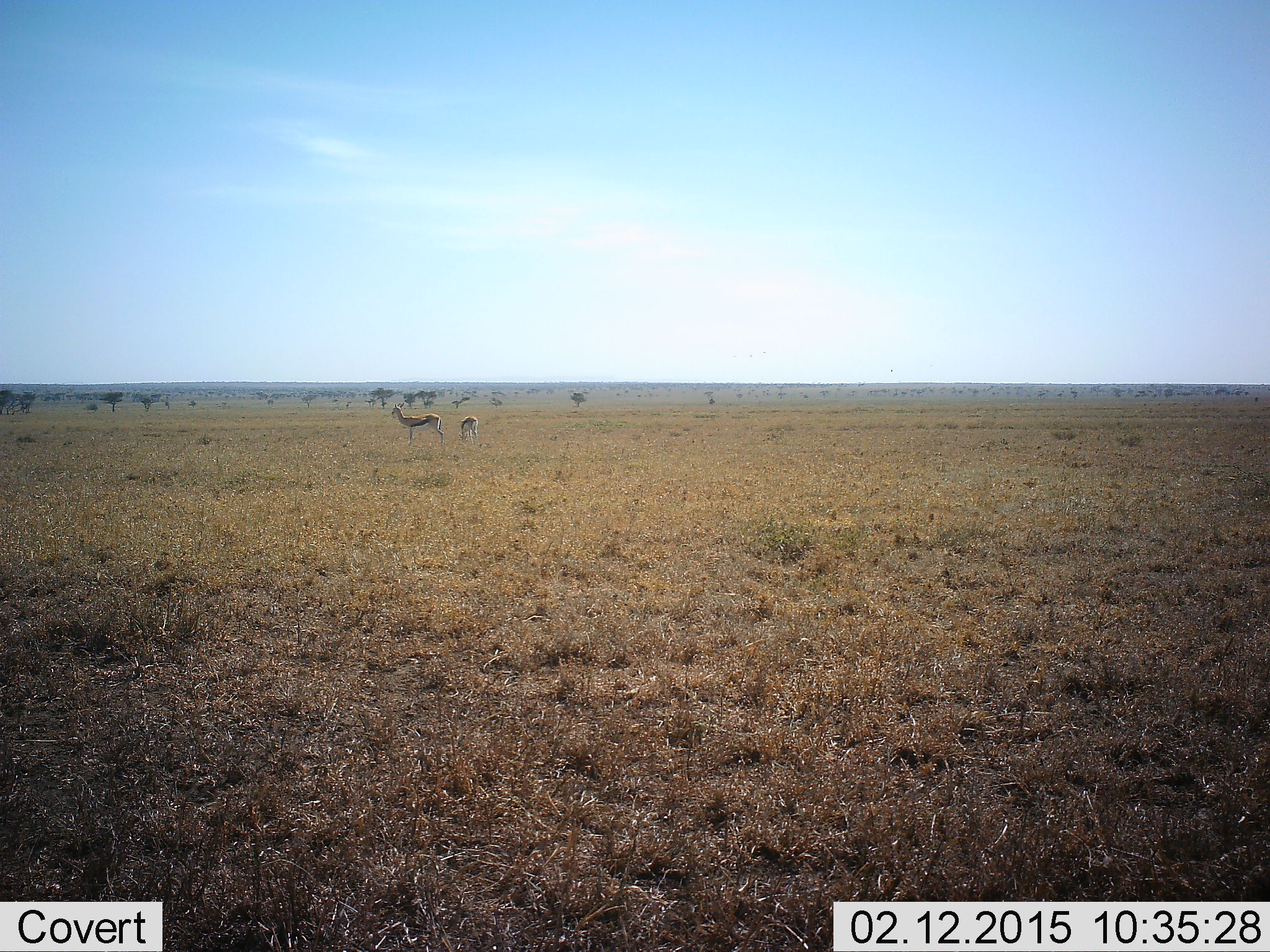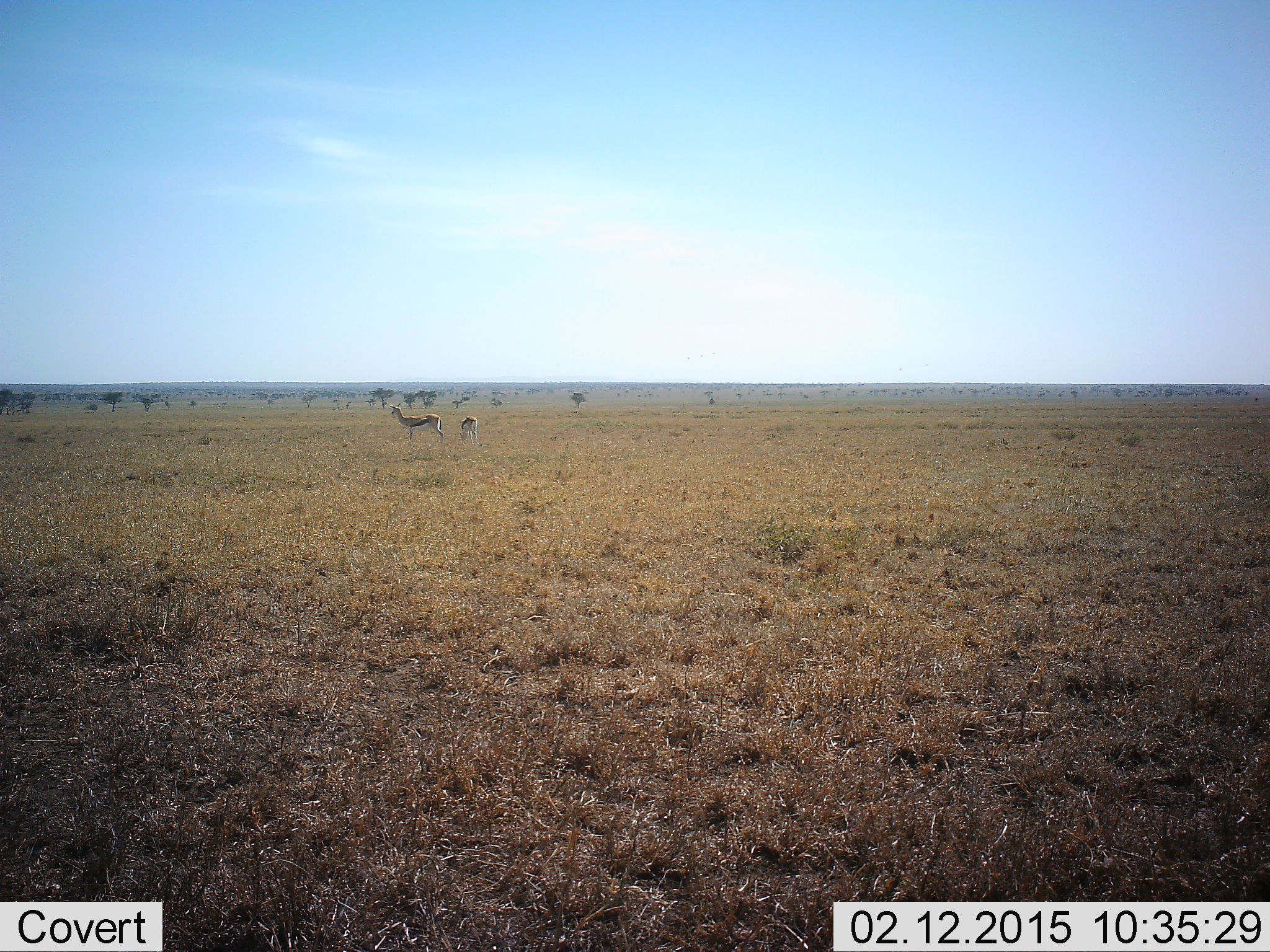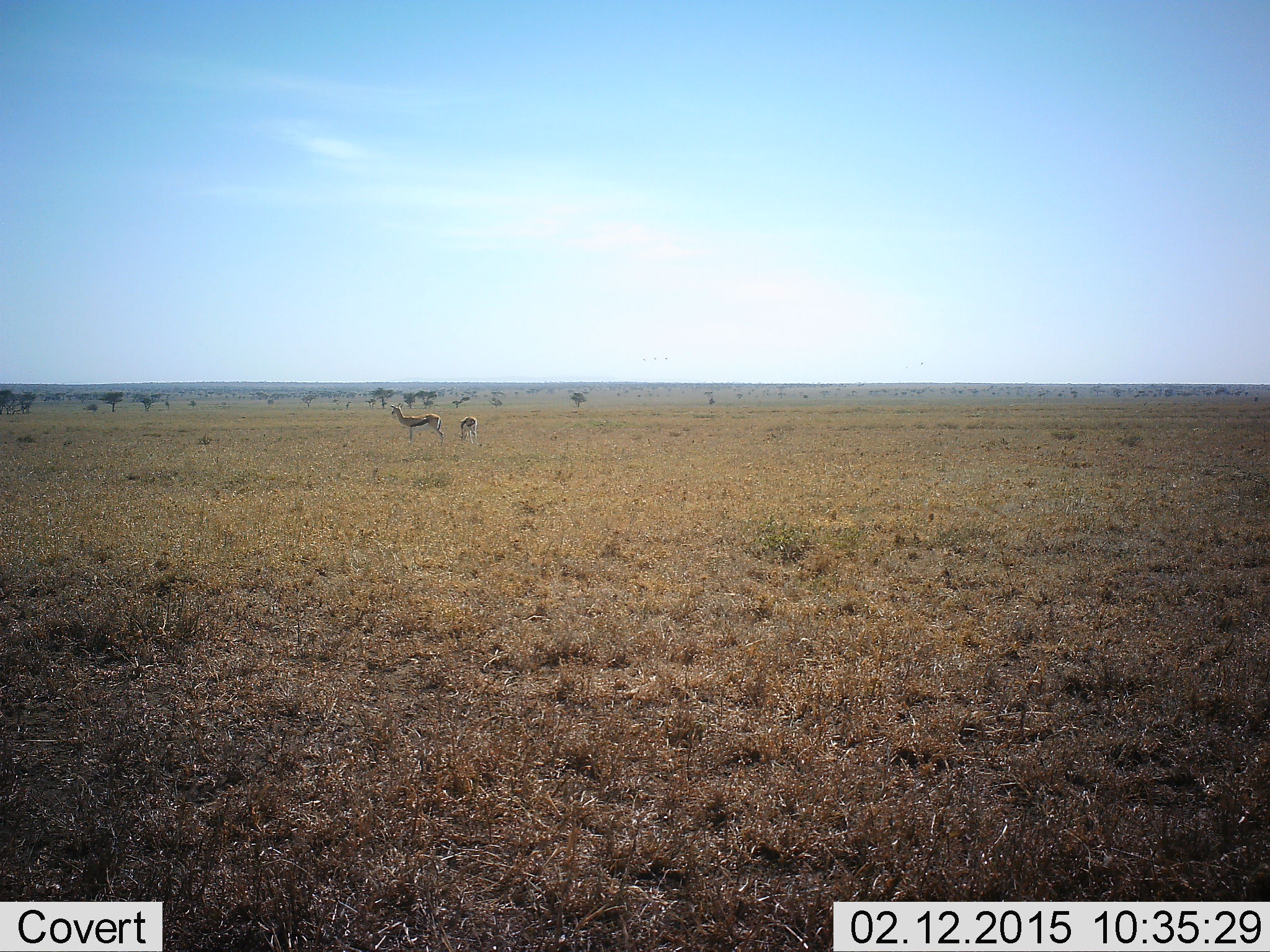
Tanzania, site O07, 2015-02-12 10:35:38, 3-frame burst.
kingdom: Animalia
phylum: Chordata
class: Mammalia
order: Artiodactyla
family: Bovidae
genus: Eudorcas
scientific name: Eudorcas thomsonii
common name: thomson's gazelle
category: gazellethomsons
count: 2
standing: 100%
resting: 0%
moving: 0%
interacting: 0%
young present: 10%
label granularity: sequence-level